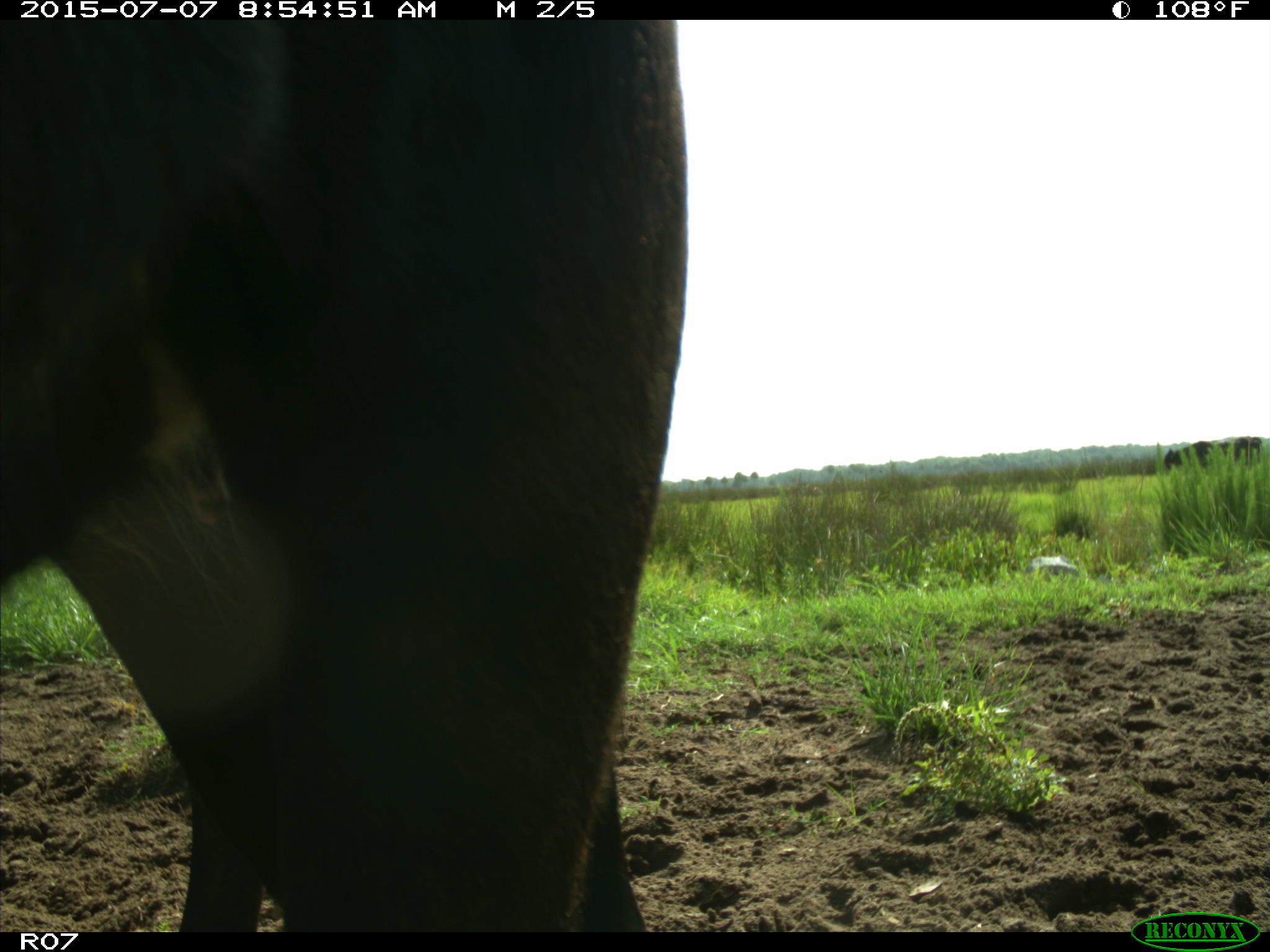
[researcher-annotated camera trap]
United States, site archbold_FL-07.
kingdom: Animalia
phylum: Chordata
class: Mammalia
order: Artiodactyla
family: Bovidae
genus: Bos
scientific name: Bos taurus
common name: domestic cow